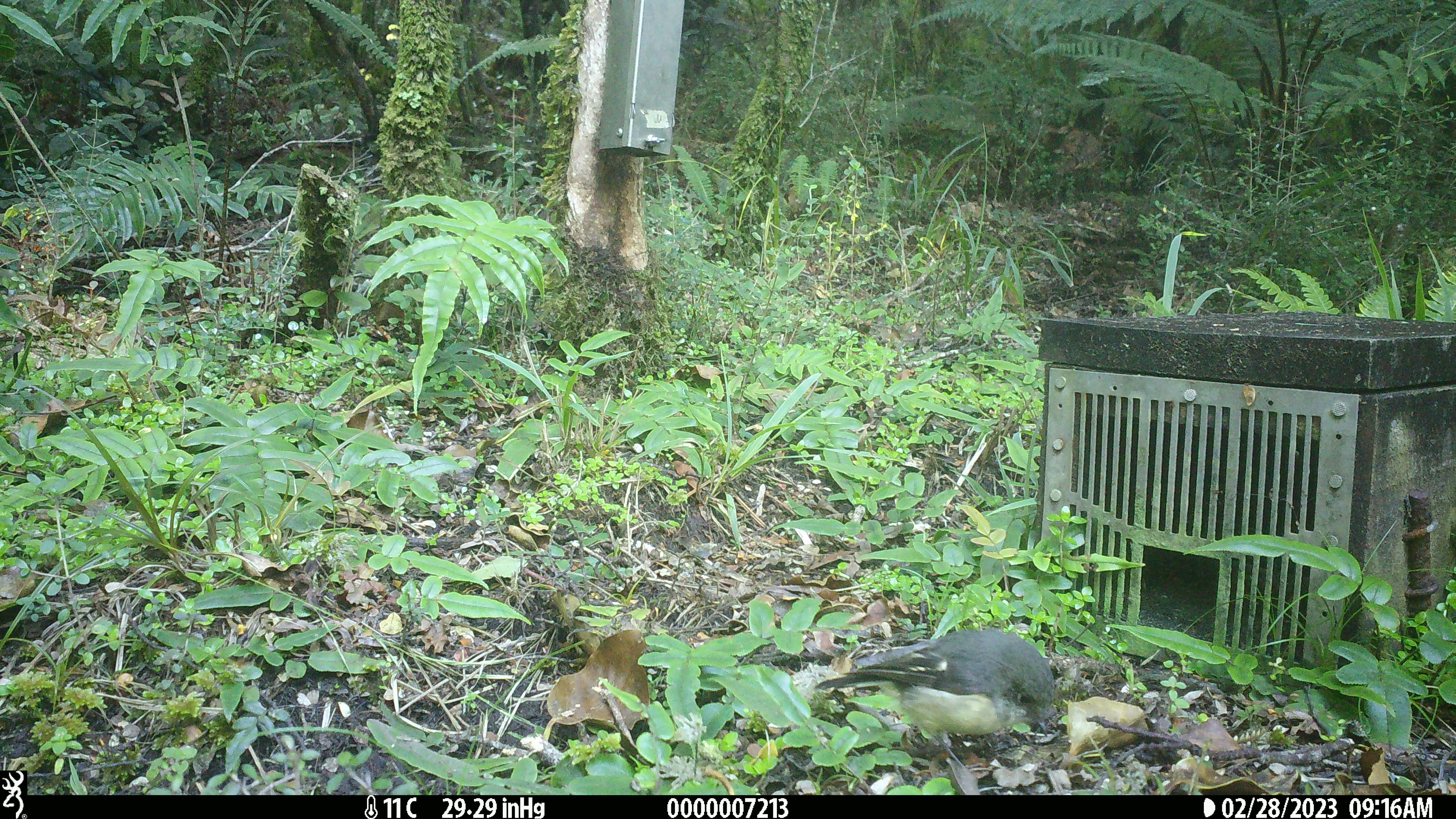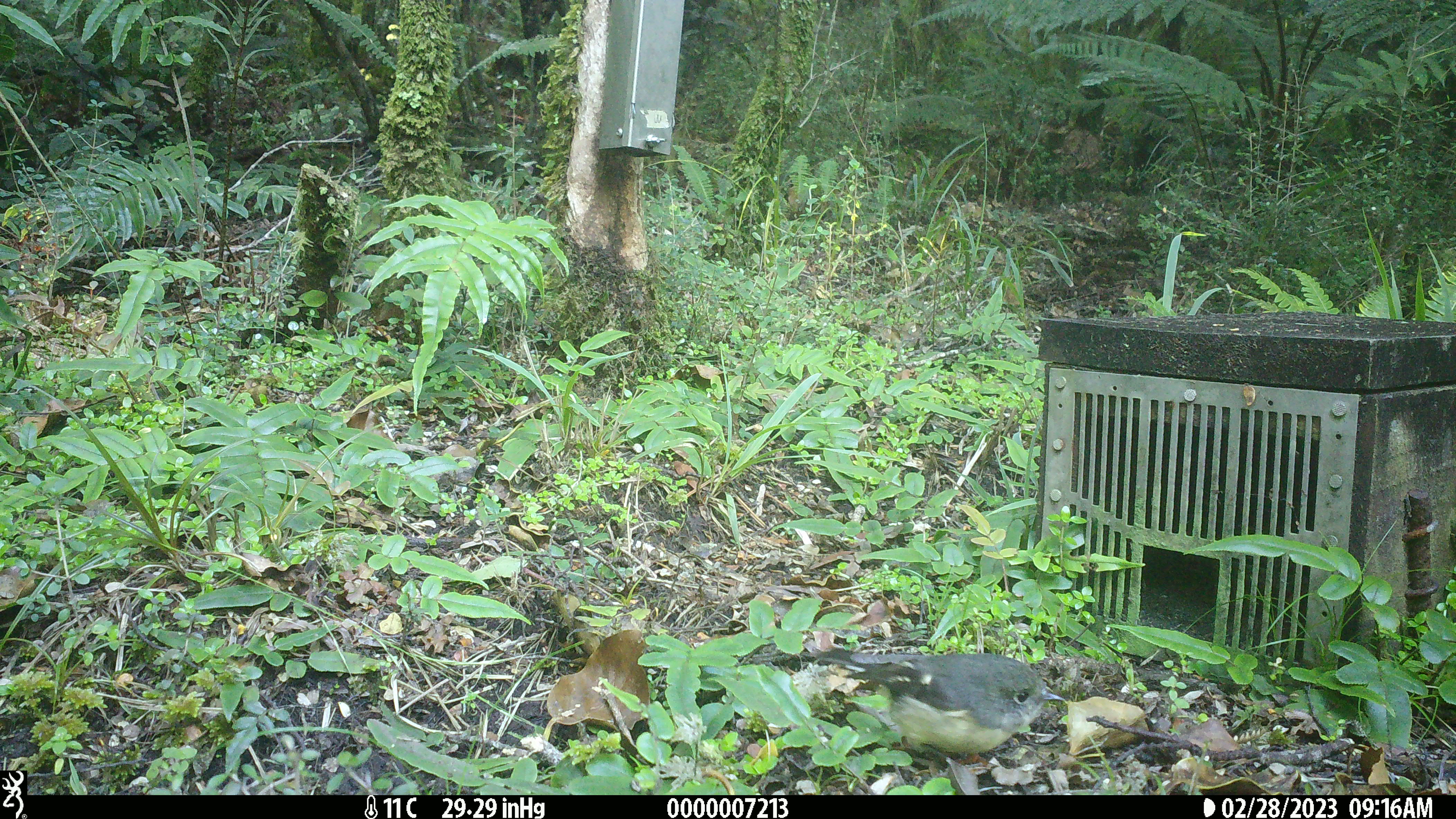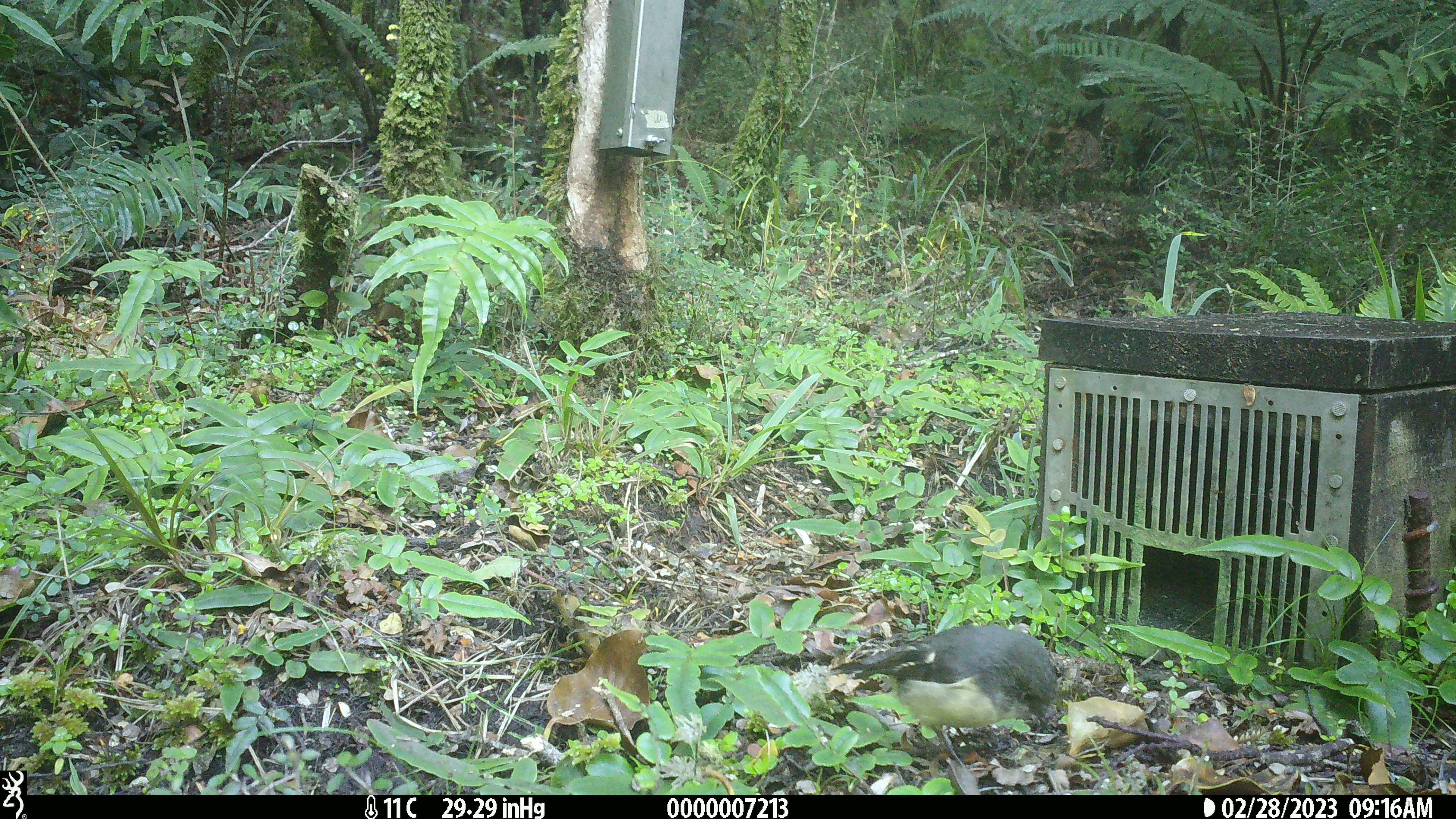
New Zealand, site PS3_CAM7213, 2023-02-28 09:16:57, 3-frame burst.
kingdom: Animalia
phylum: Chordata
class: Aves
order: Passeriformes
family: Petroicidae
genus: Petroica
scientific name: Petroica macrocephala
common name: tomtit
Tomtit (Petroica macrocephala).